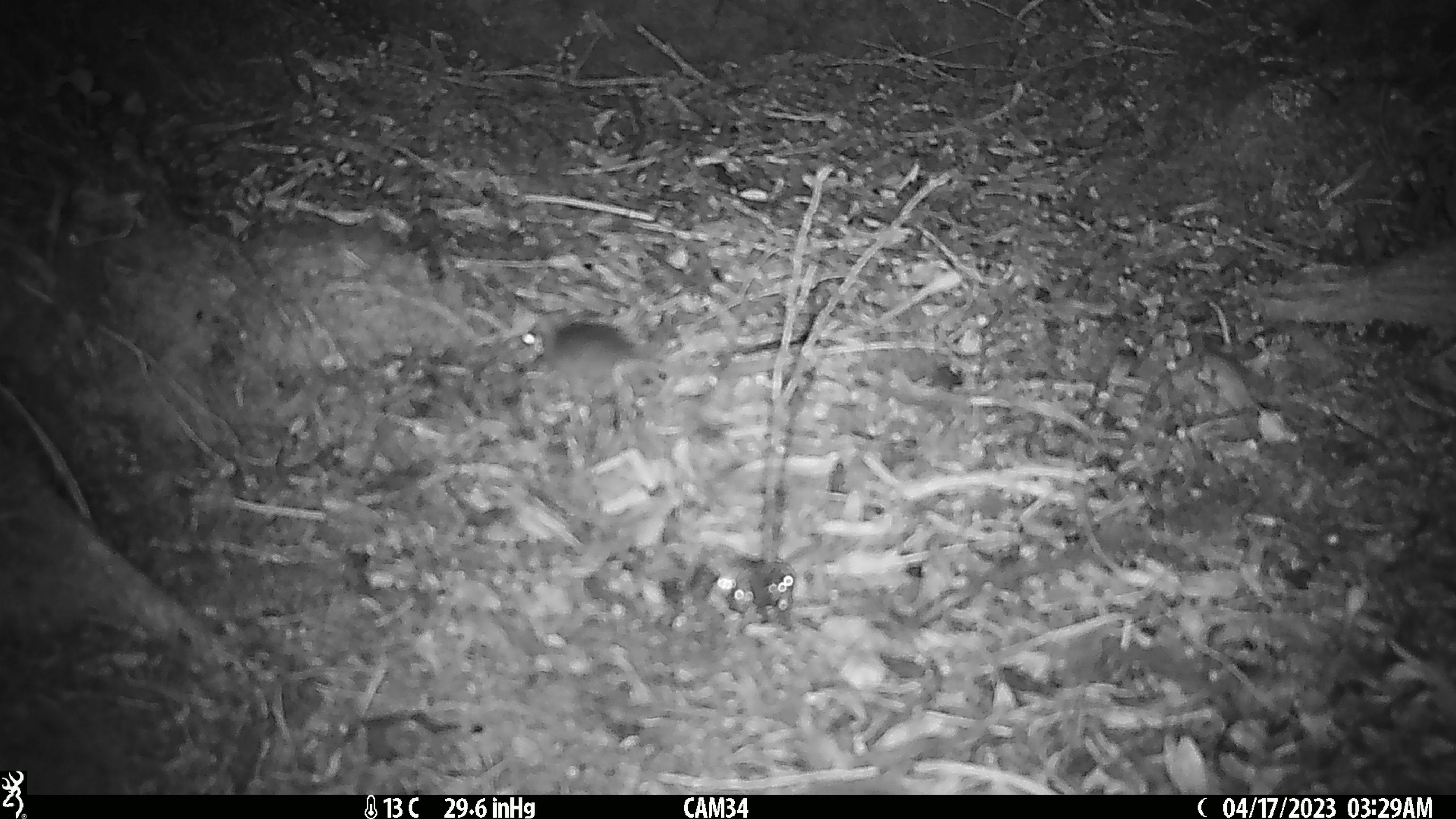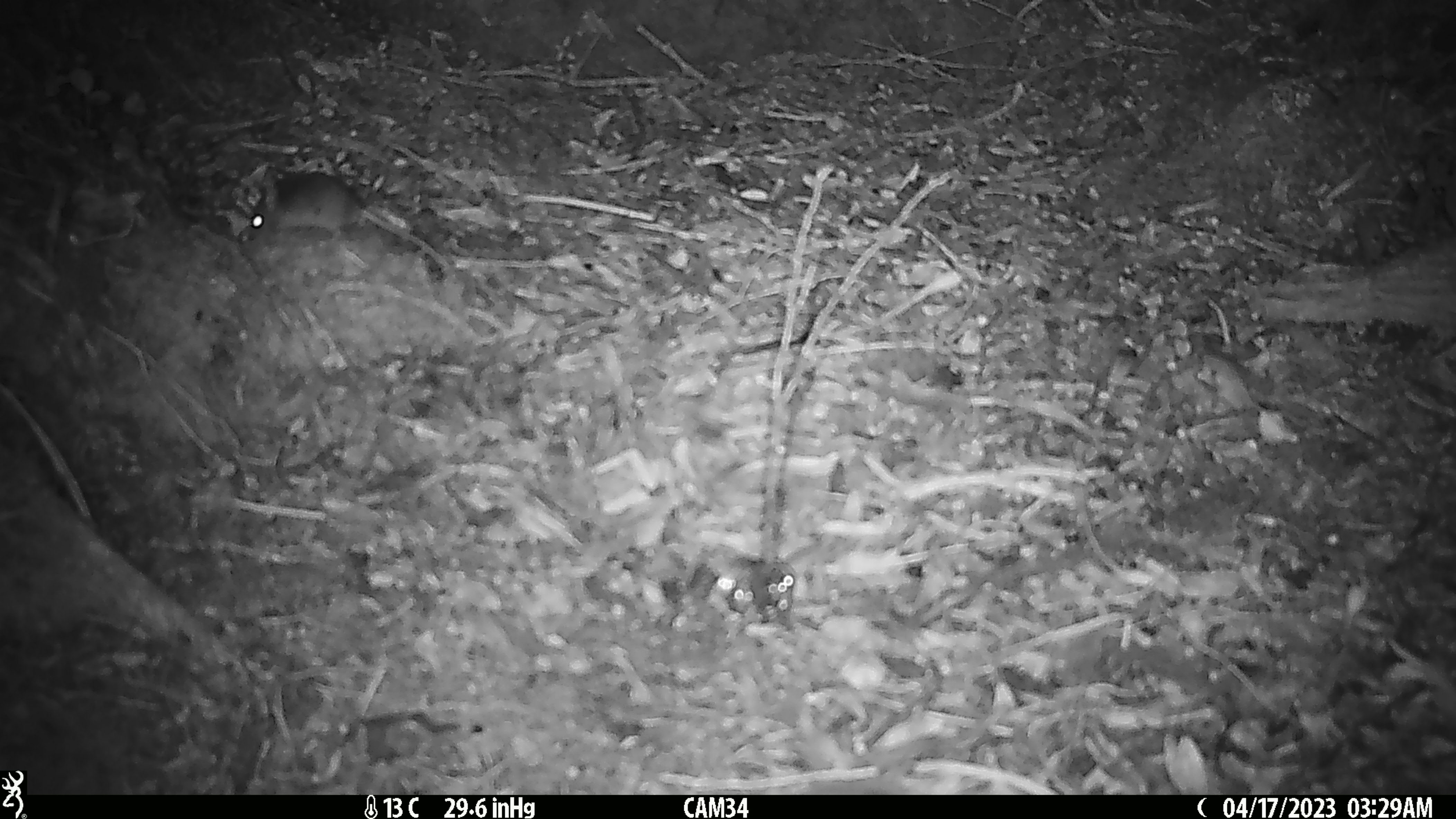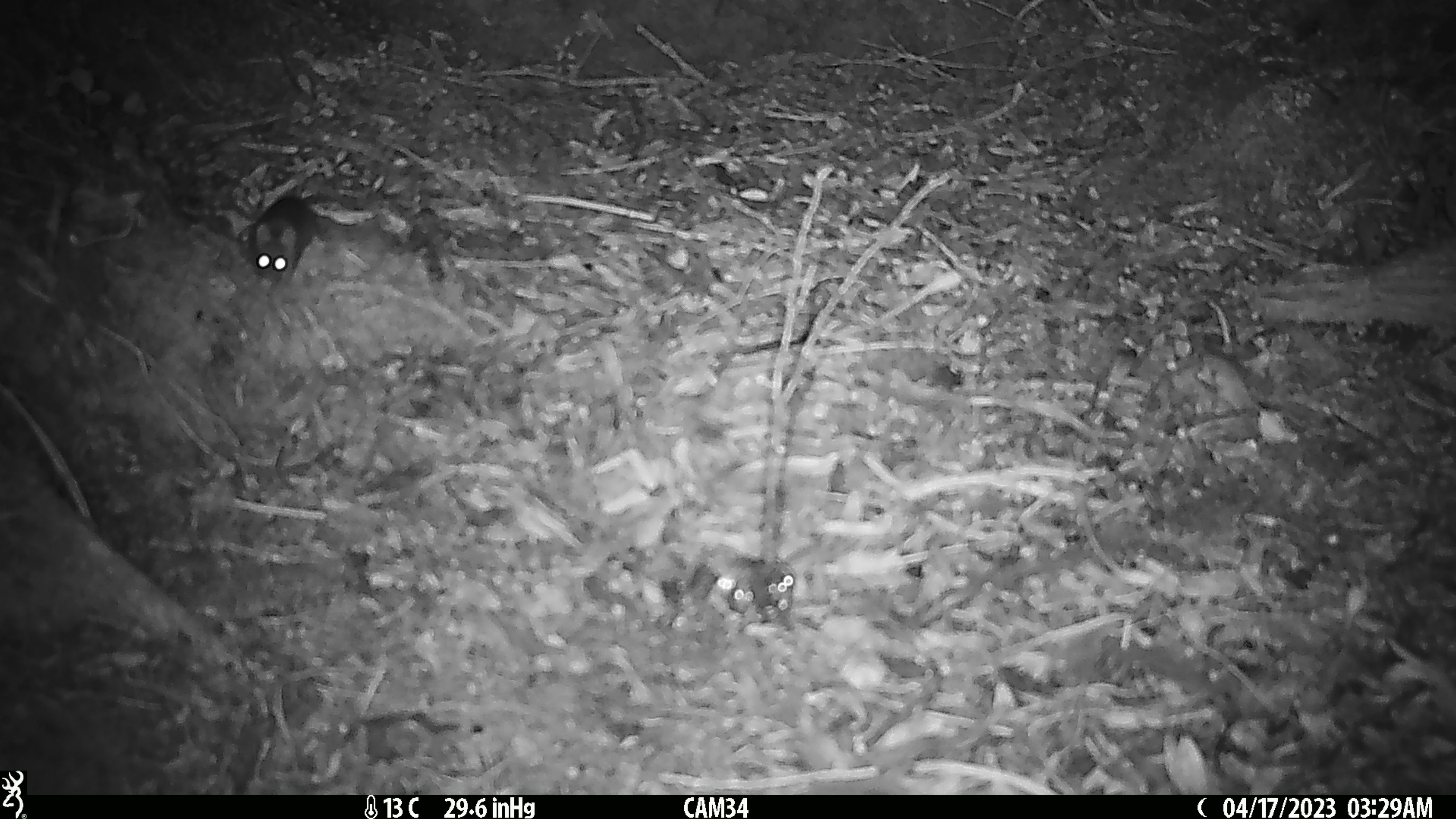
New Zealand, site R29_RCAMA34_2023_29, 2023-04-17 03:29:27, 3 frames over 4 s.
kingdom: Animalia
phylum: Chordata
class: Mammalia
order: Rodentia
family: Muridae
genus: Mus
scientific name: Mus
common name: mouse